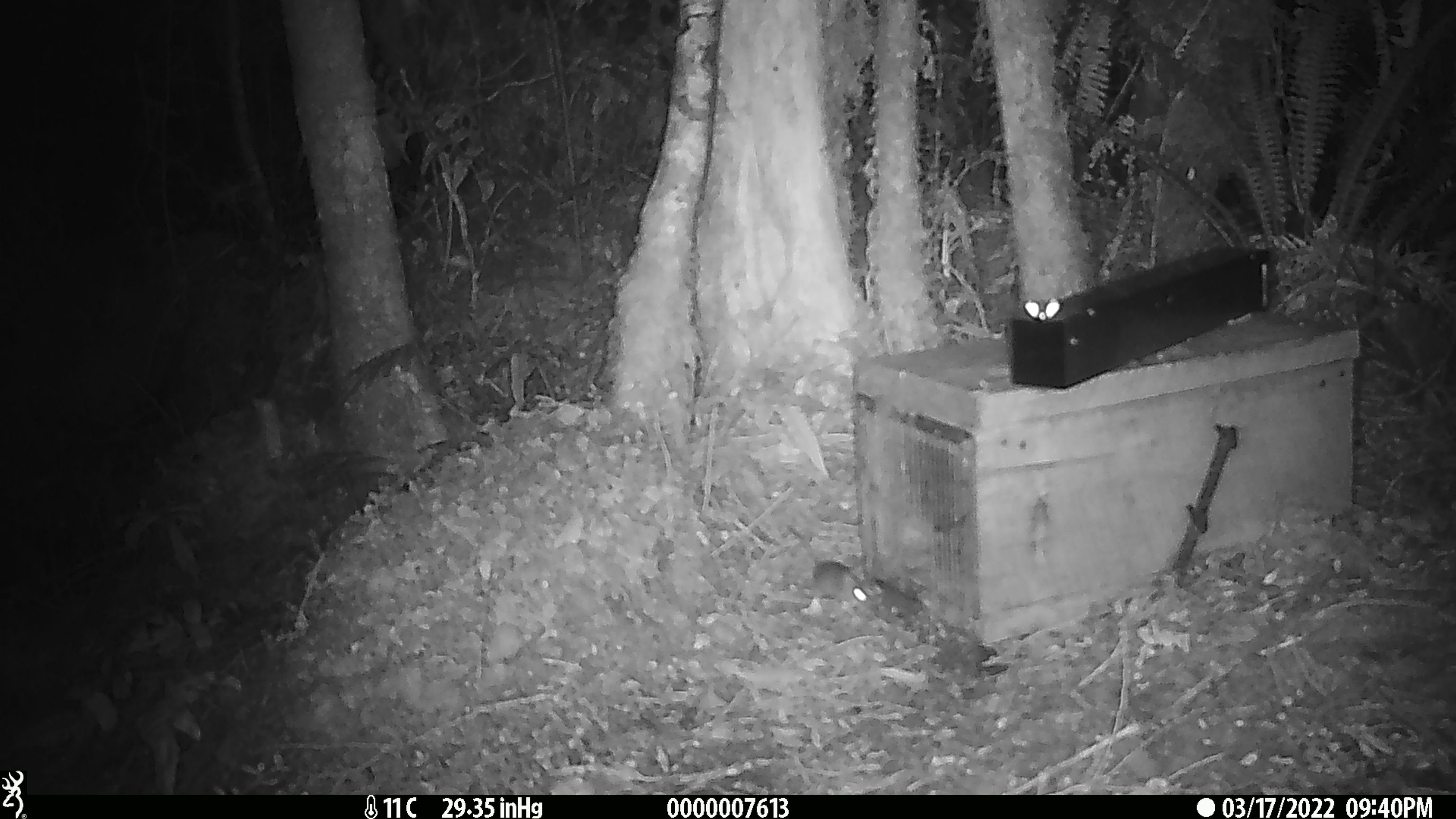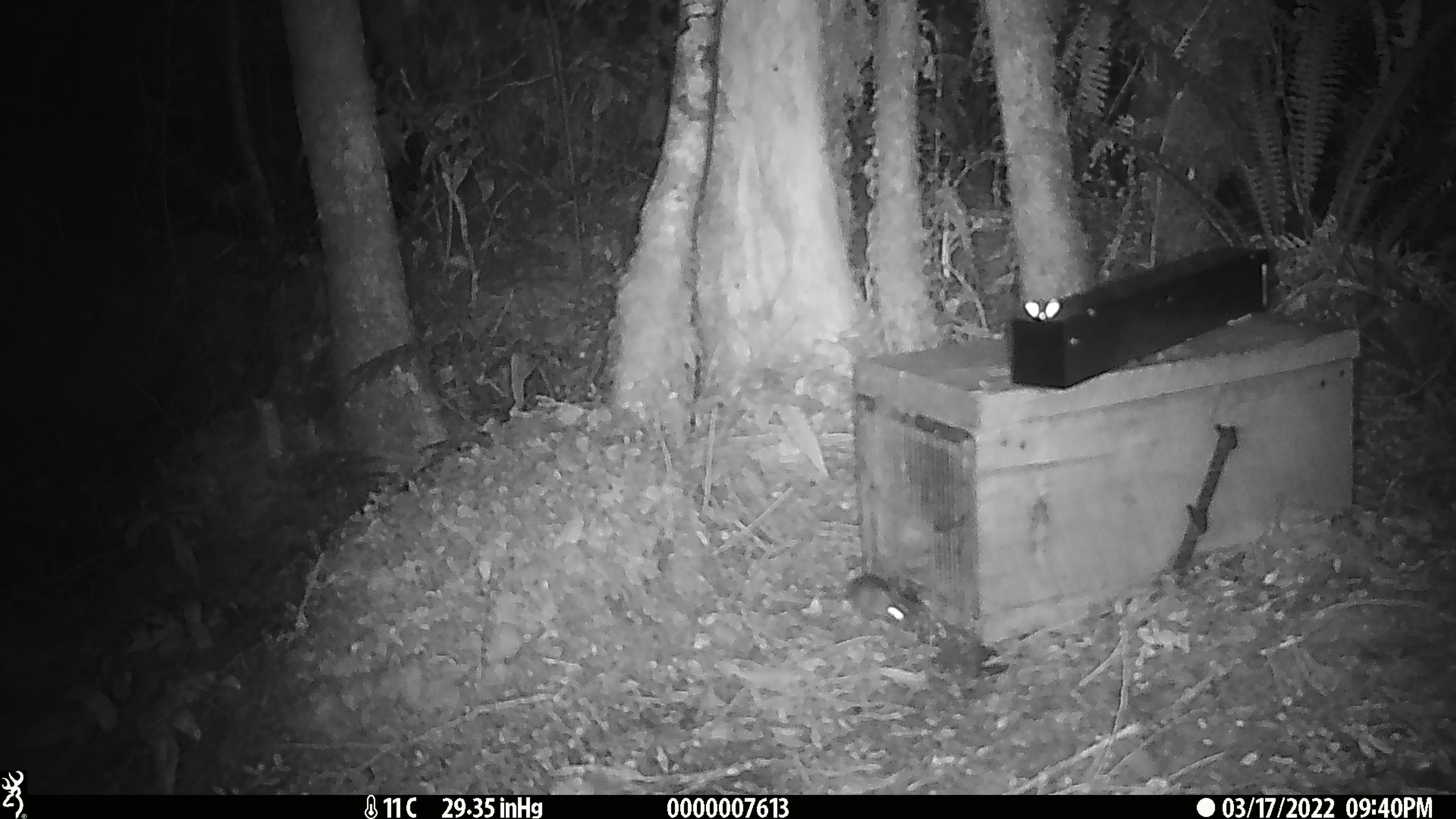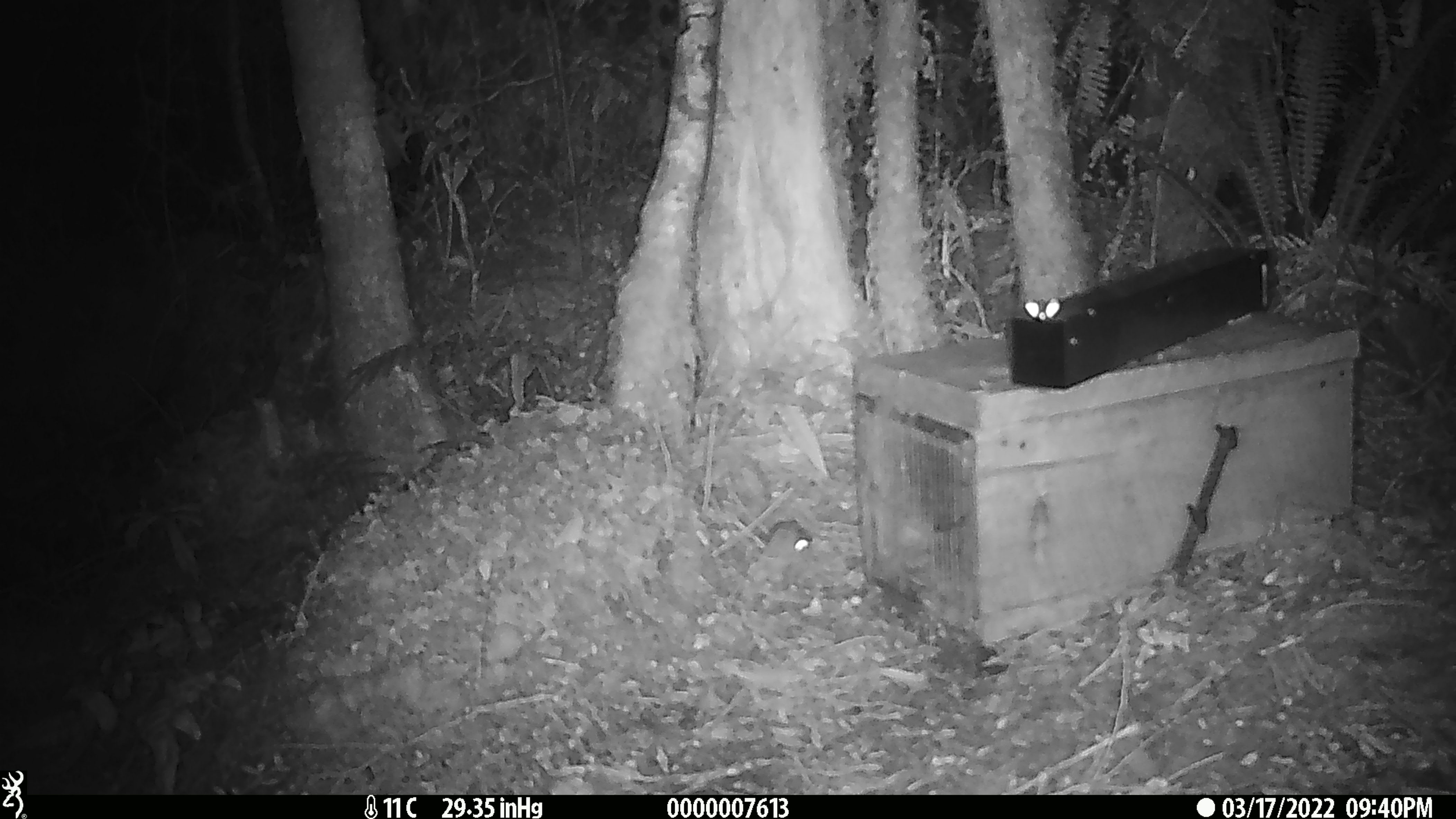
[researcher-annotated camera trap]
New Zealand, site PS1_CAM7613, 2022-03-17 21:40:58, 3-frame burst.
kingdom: Animalia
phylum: Chordata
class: Mammalia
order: Rodentia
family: Muridae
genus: Mus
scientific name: Mus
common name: mouse